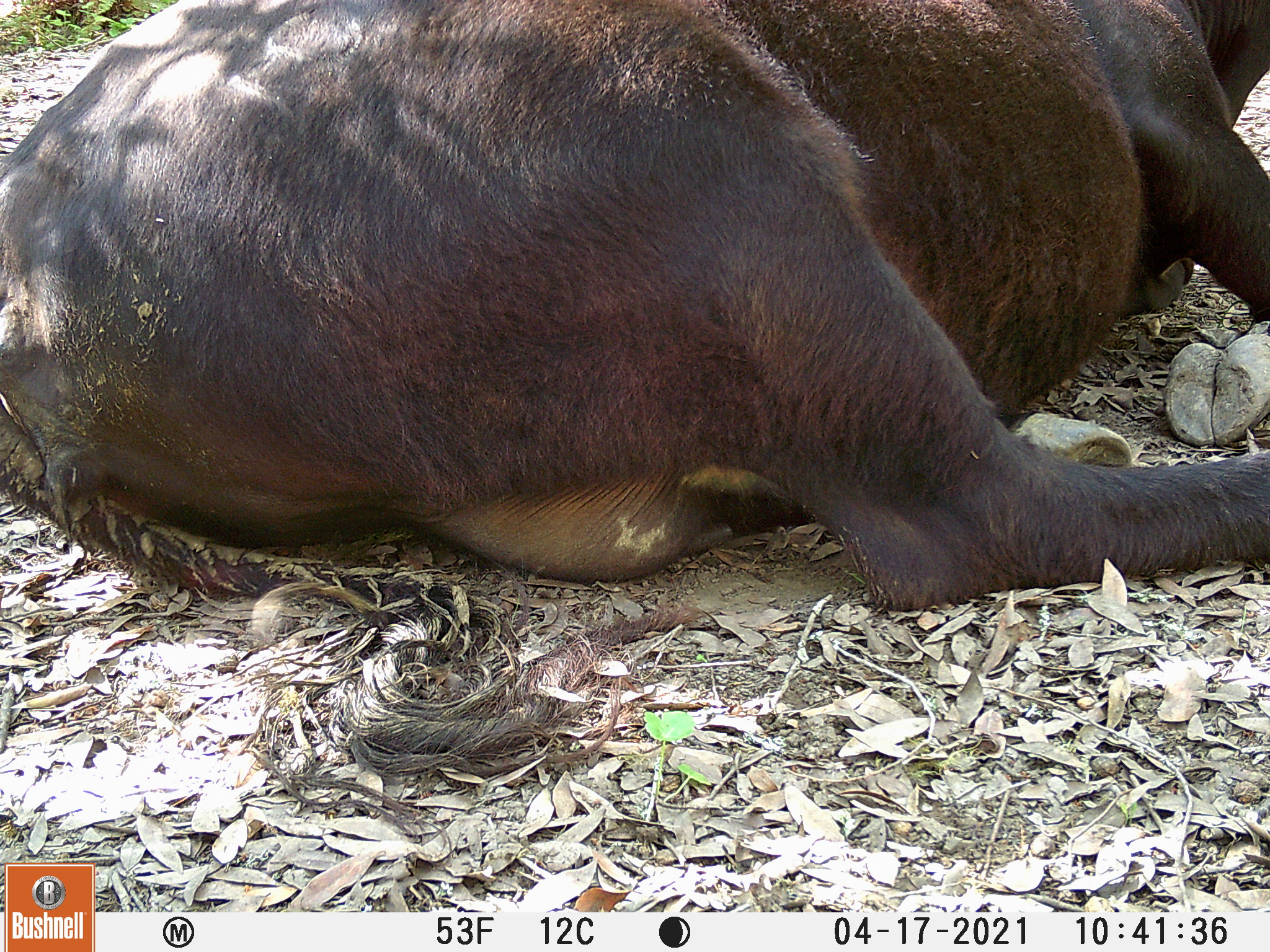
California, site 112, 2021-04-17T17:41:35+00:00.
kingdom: Animalia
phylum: Chordata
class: Mammalia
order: Artiodactyla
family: Bovidae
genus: Bos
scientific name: Bos taurus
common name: domestic cattle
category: cattle